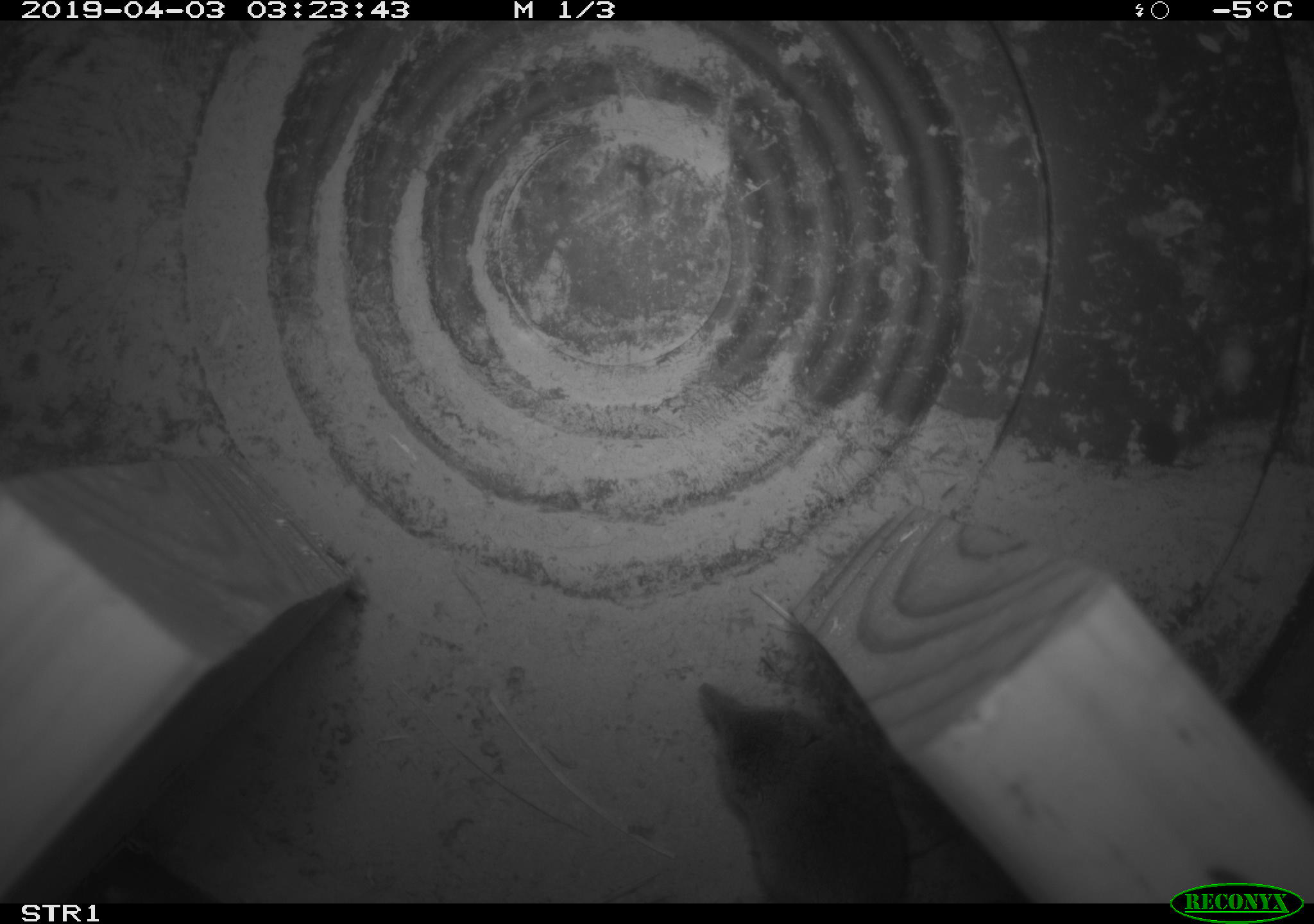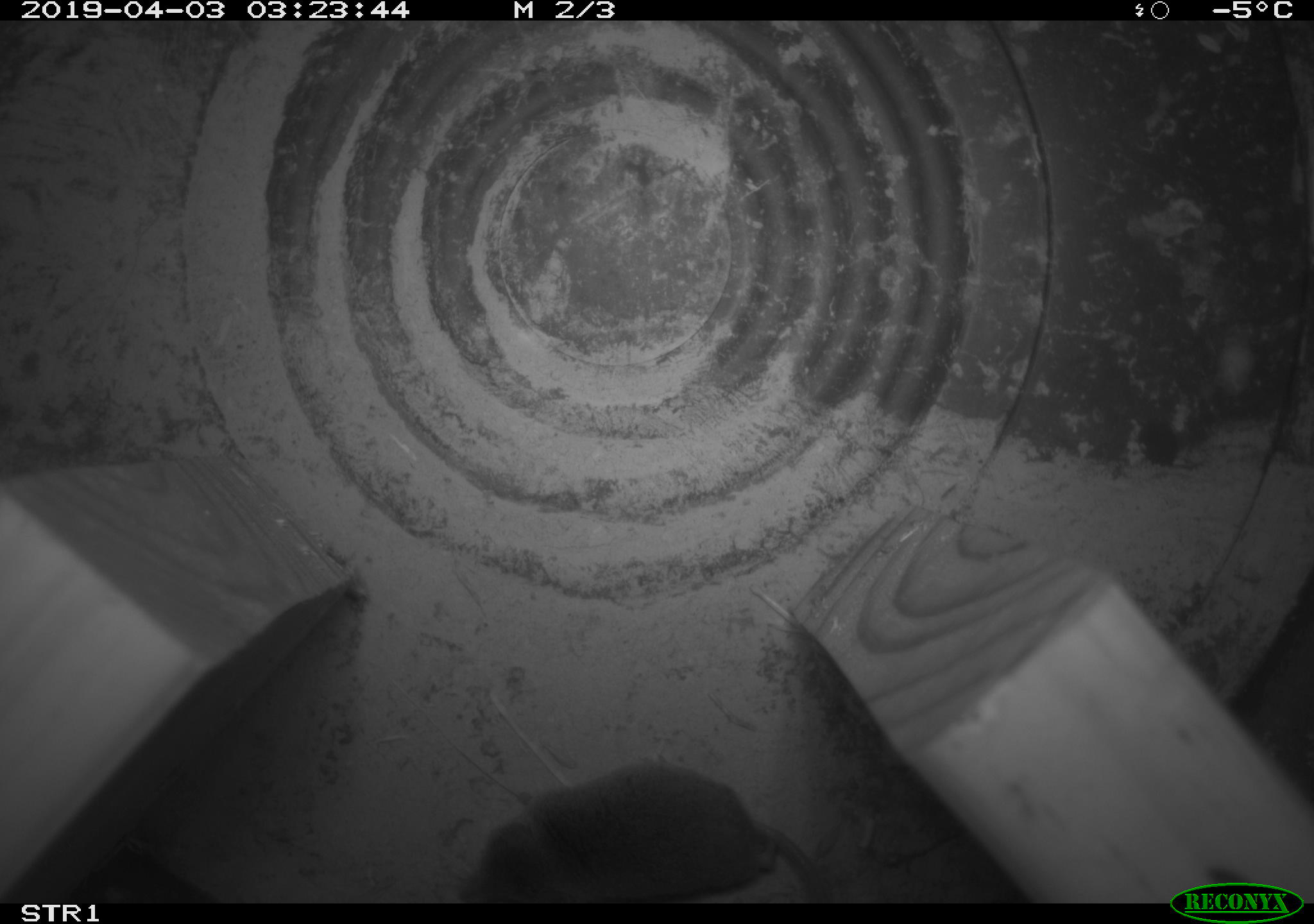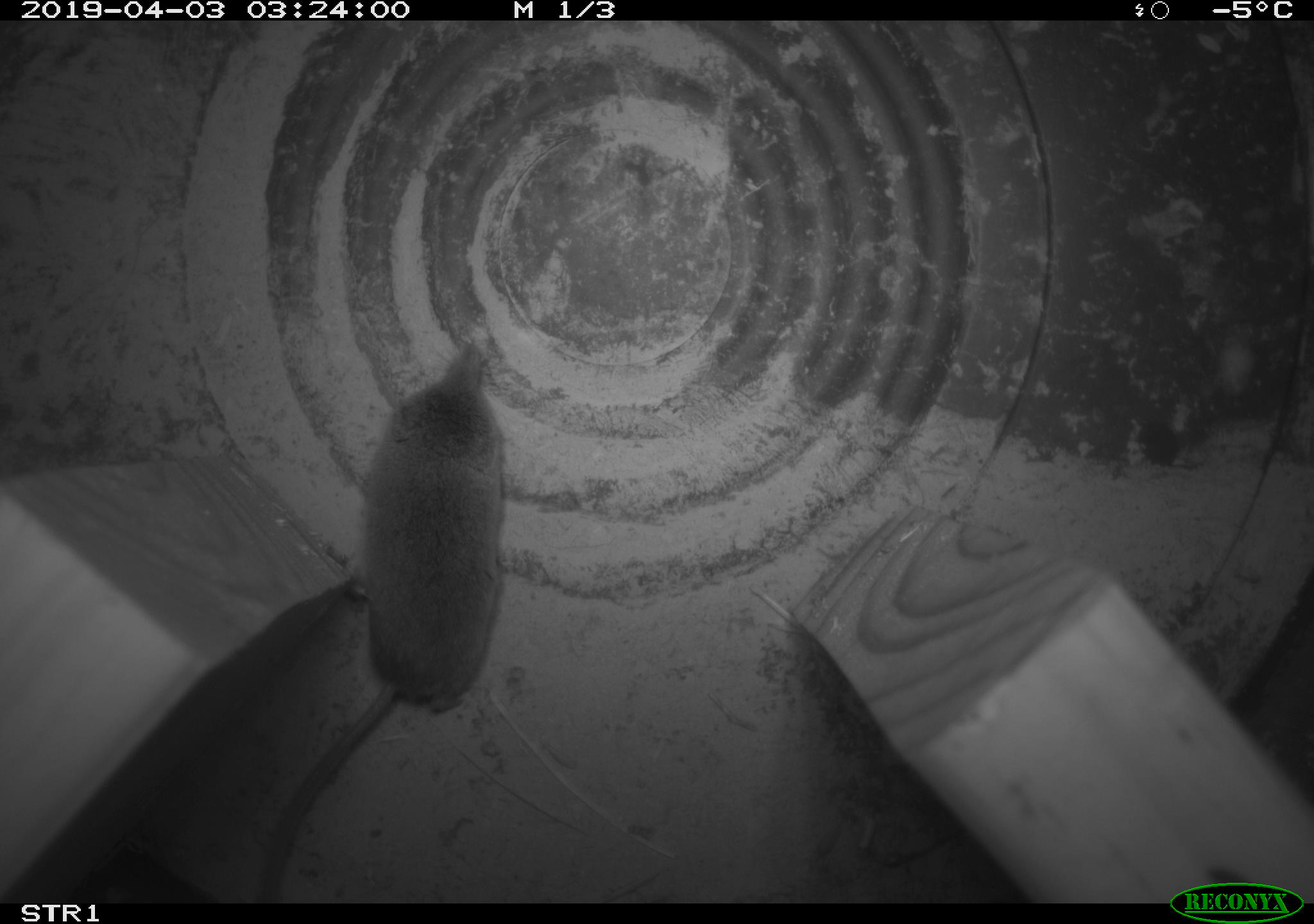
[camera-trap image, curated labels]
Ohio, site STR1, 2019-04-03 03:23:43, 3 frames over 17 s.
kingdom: Animalia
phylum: Chordata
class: Mammalia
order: Eulipotyphla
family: Soricidae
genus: Sorex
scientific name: Sorex cinereus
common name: masked shrew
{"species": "masked shrew (Sorex cinereus)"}